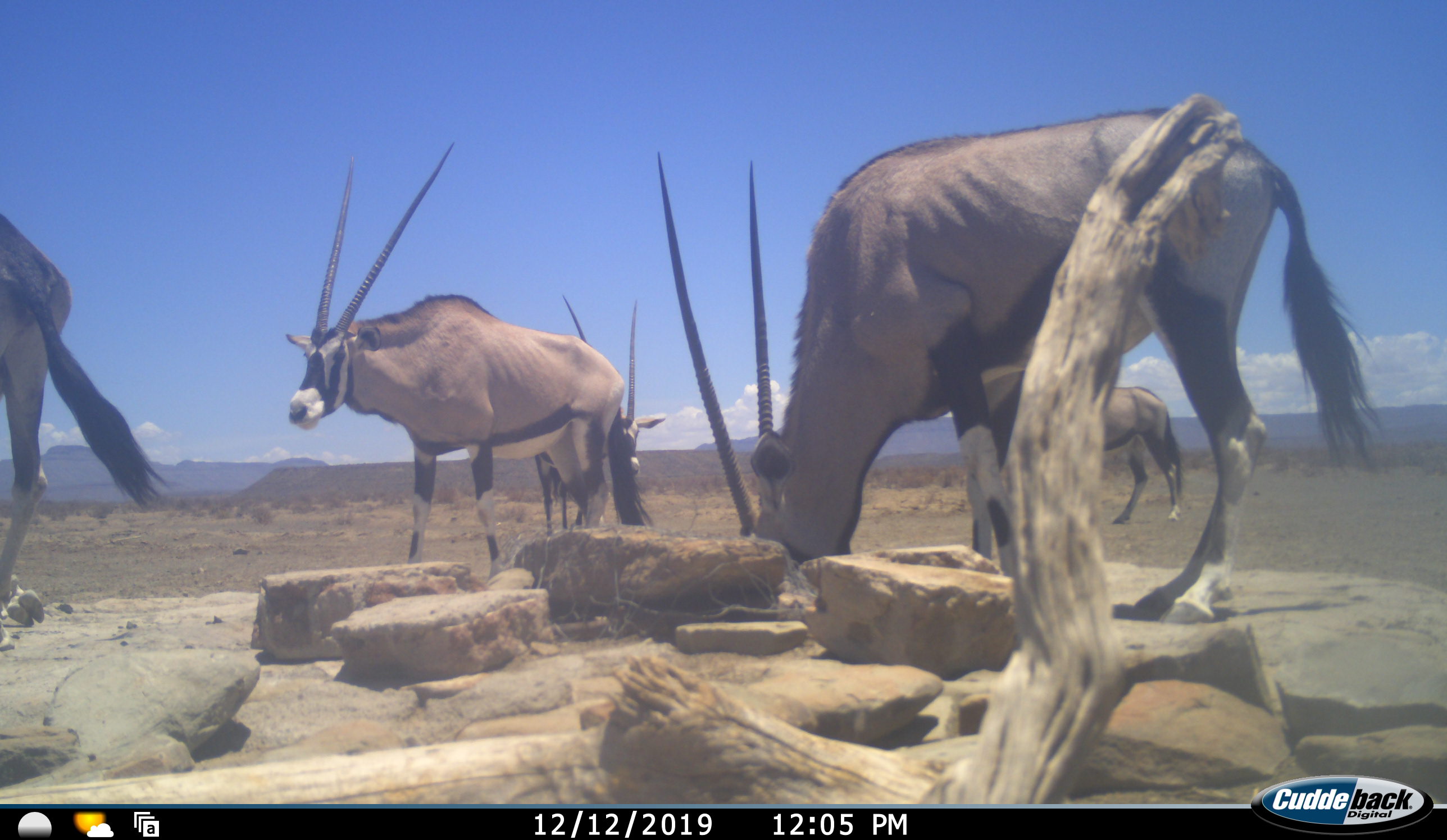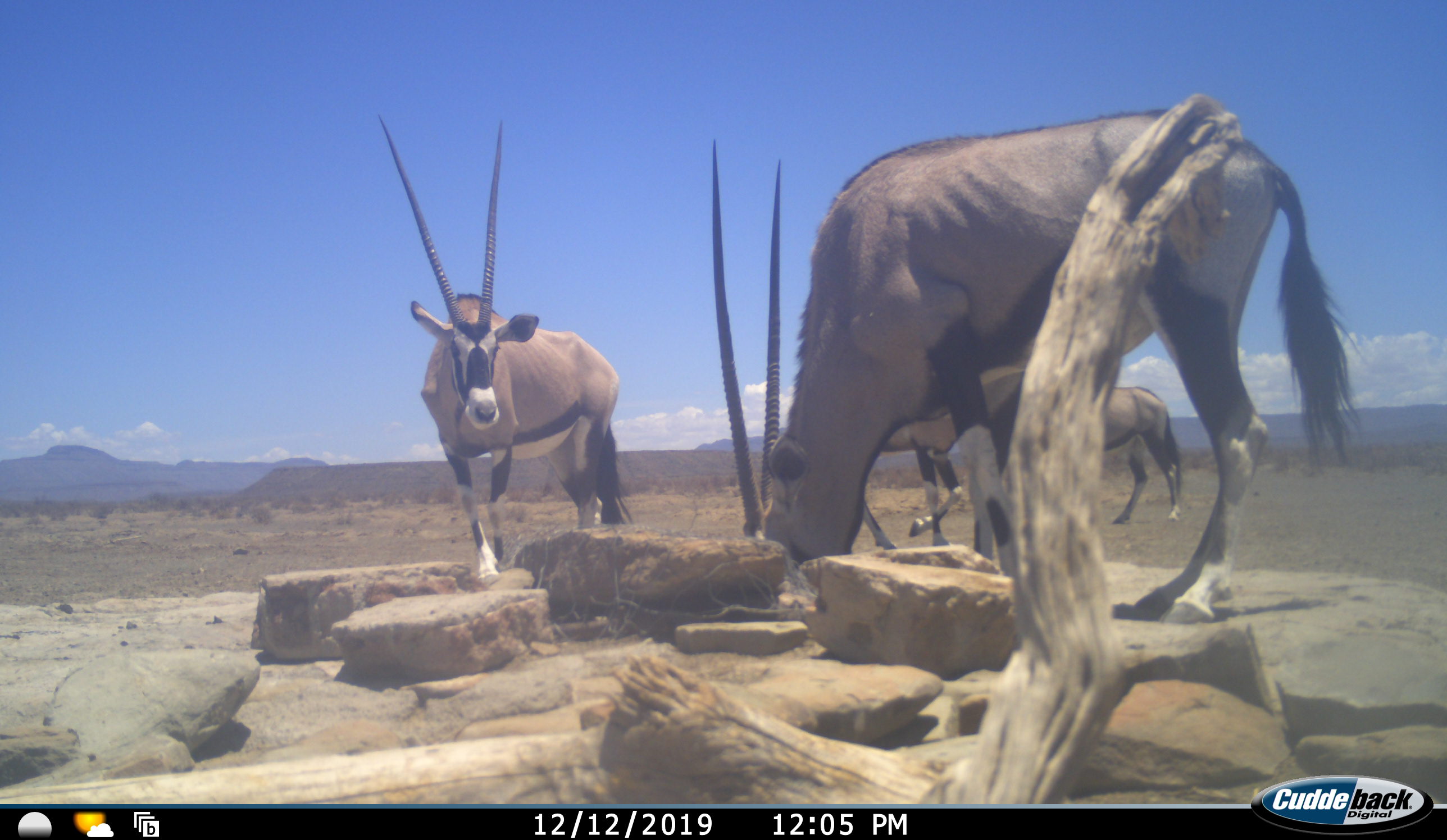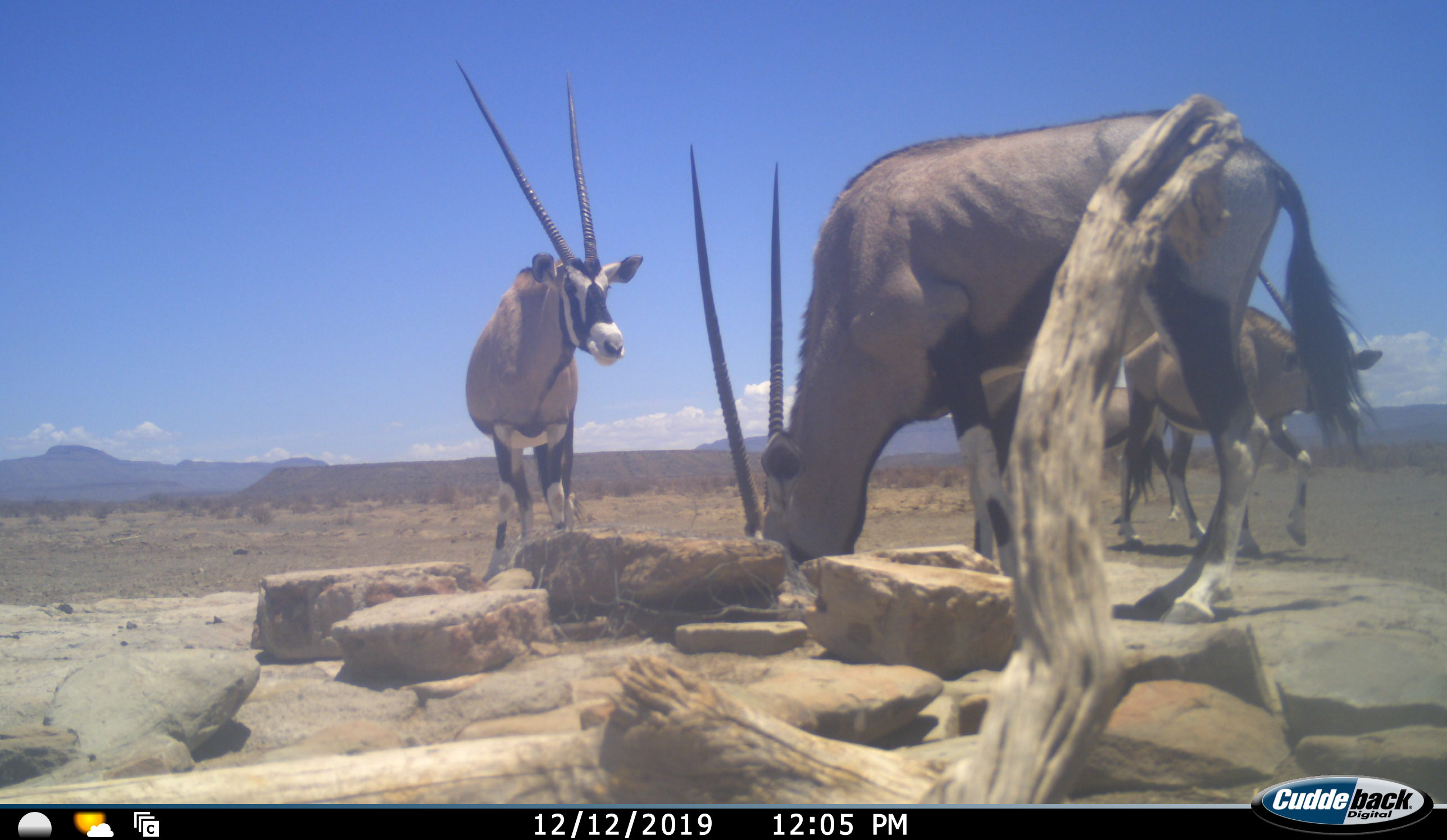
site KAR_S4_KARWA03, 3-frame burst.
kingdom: Animalia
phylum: Chordata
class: Mammalia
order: Artiodactyla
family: Bovidae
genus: Oryx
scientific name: Oryx gazella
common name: gemsbok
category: oryx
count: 5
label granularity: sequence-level